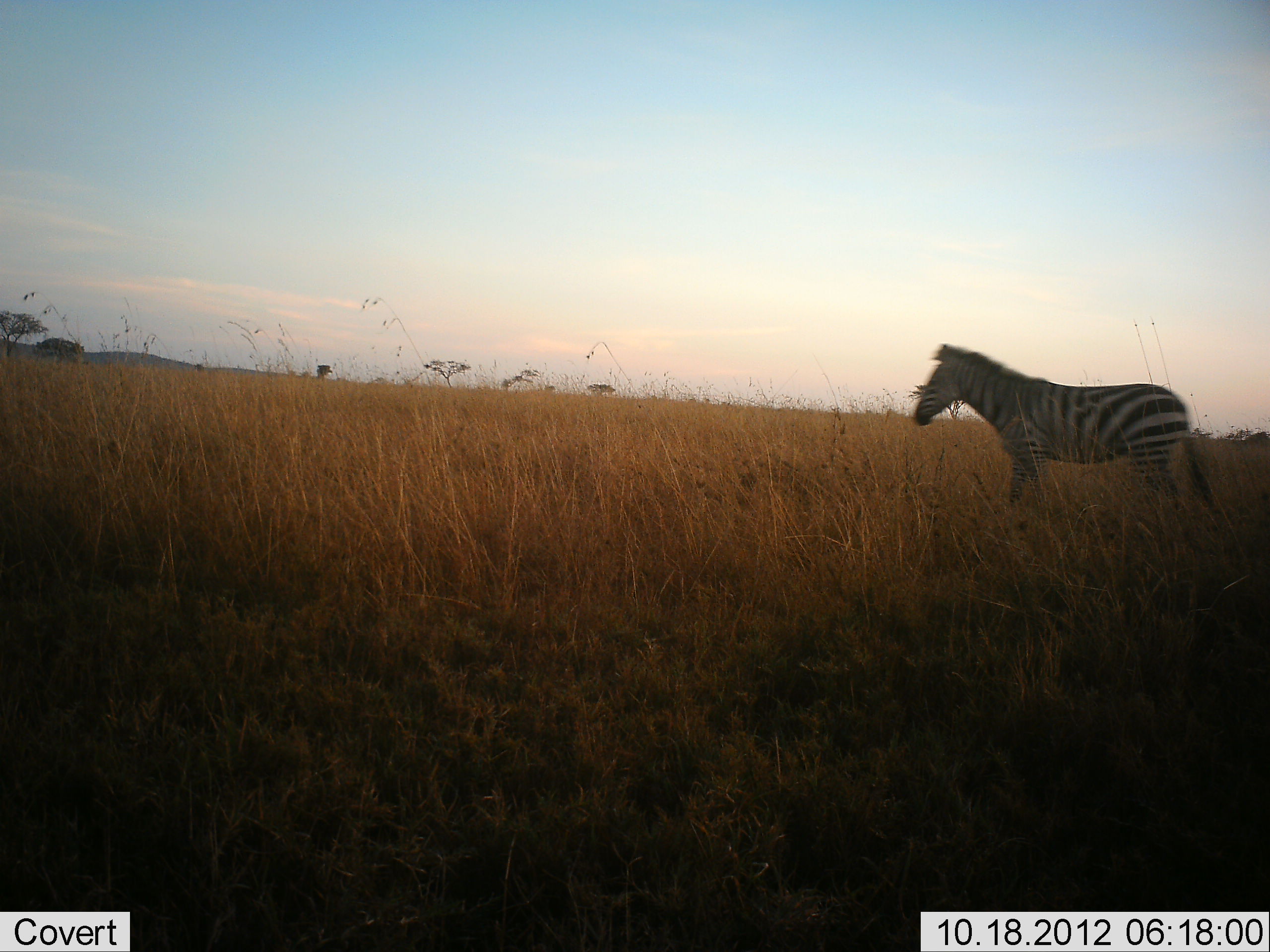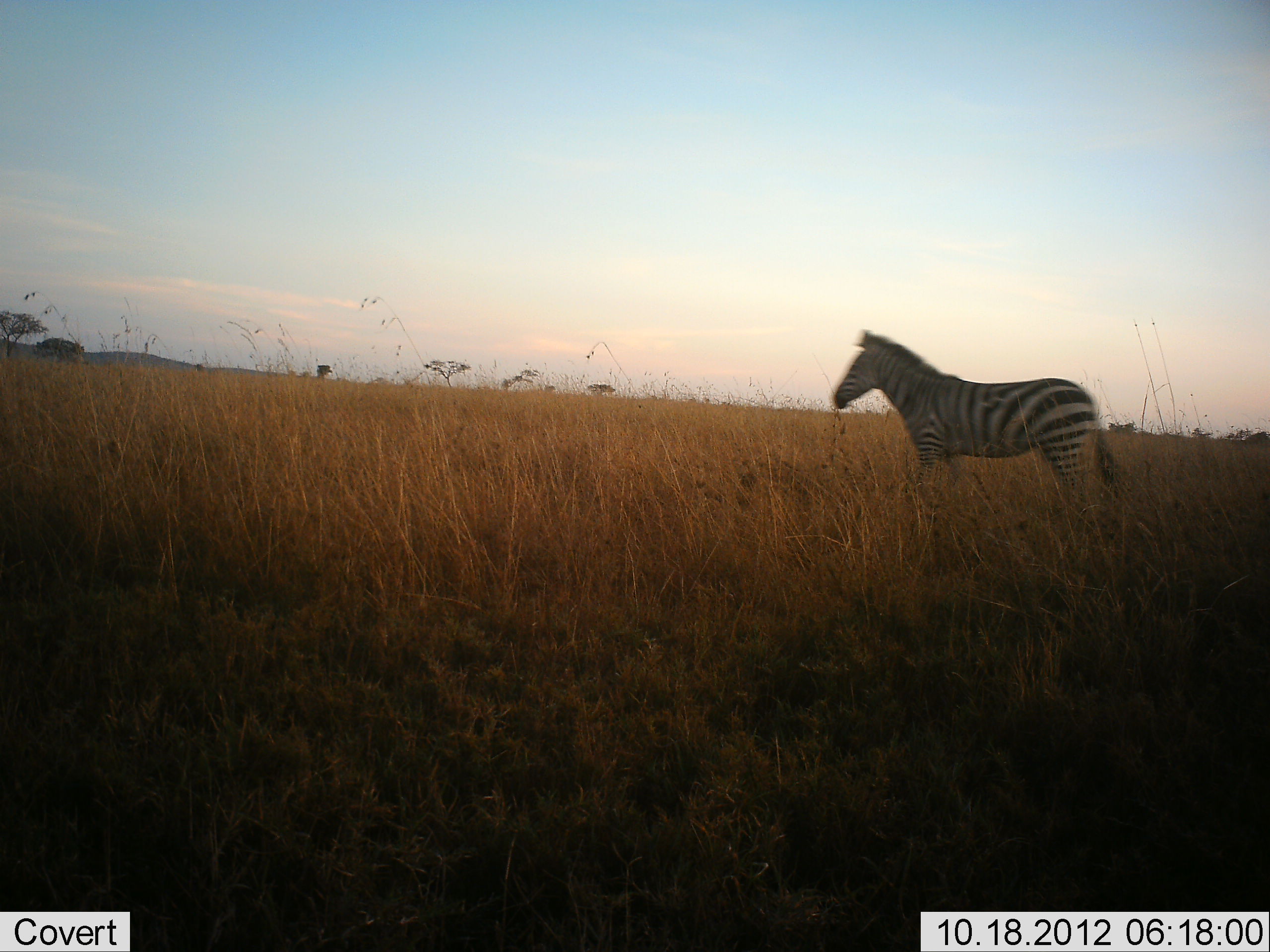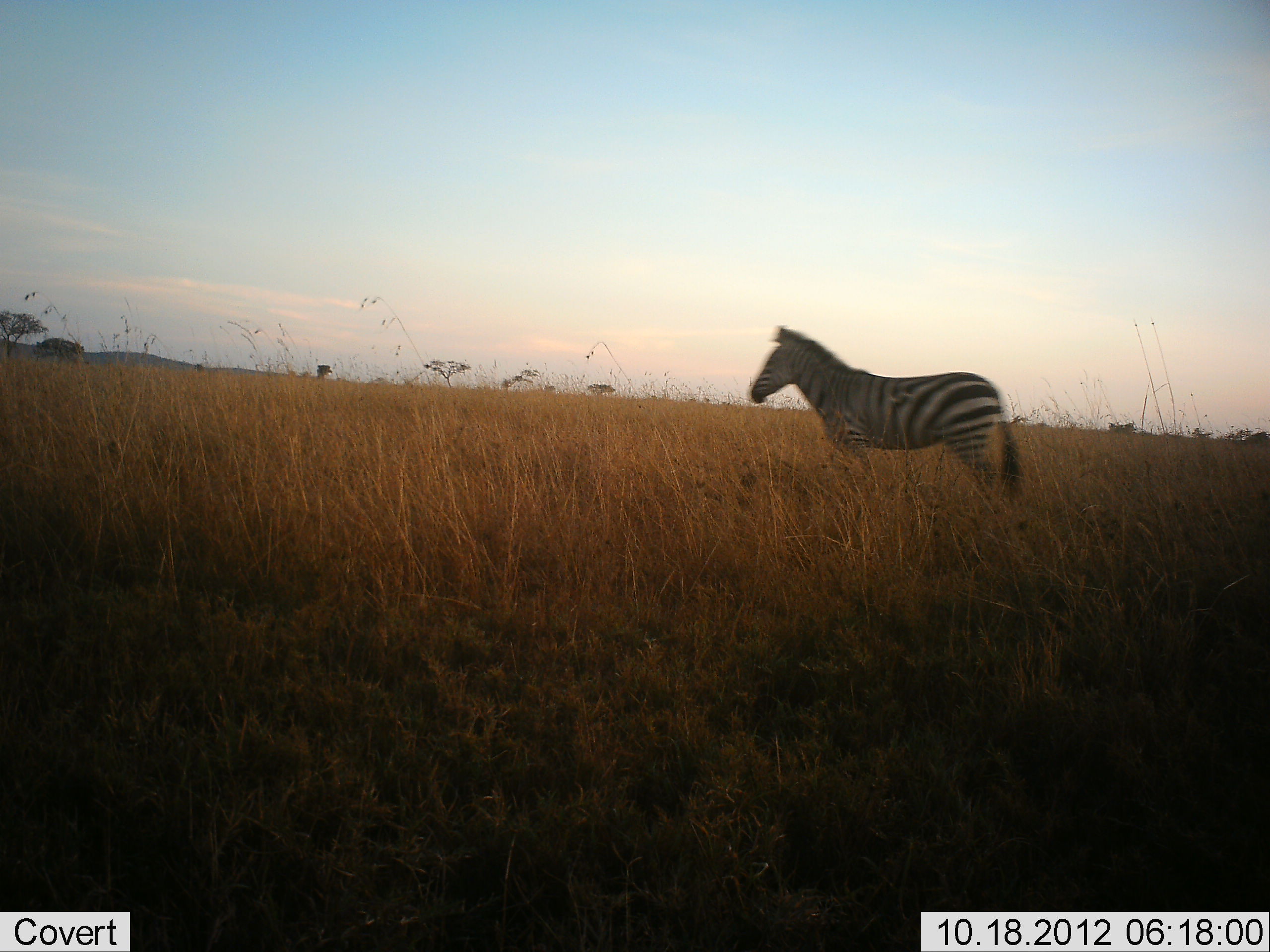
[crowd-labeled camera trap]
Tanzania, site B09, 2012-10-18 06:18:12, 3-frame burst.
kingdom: Animalia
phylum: Chordata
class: Mammalia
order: Perissodactyla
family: Equidae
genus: Equus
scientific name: Equus quagga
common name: plains zebra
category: zebra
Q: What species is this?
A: Zebra (plains zebra) (Equus quagga).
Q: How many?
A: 1.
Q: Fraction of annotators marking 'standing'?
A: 10%.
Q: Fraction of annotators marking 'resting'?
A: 0%.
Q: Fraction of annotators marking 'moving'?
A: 90%.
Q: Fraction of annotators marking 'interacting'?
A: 0%.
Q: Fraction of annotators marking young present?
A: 0%.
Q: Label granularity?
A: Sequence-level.